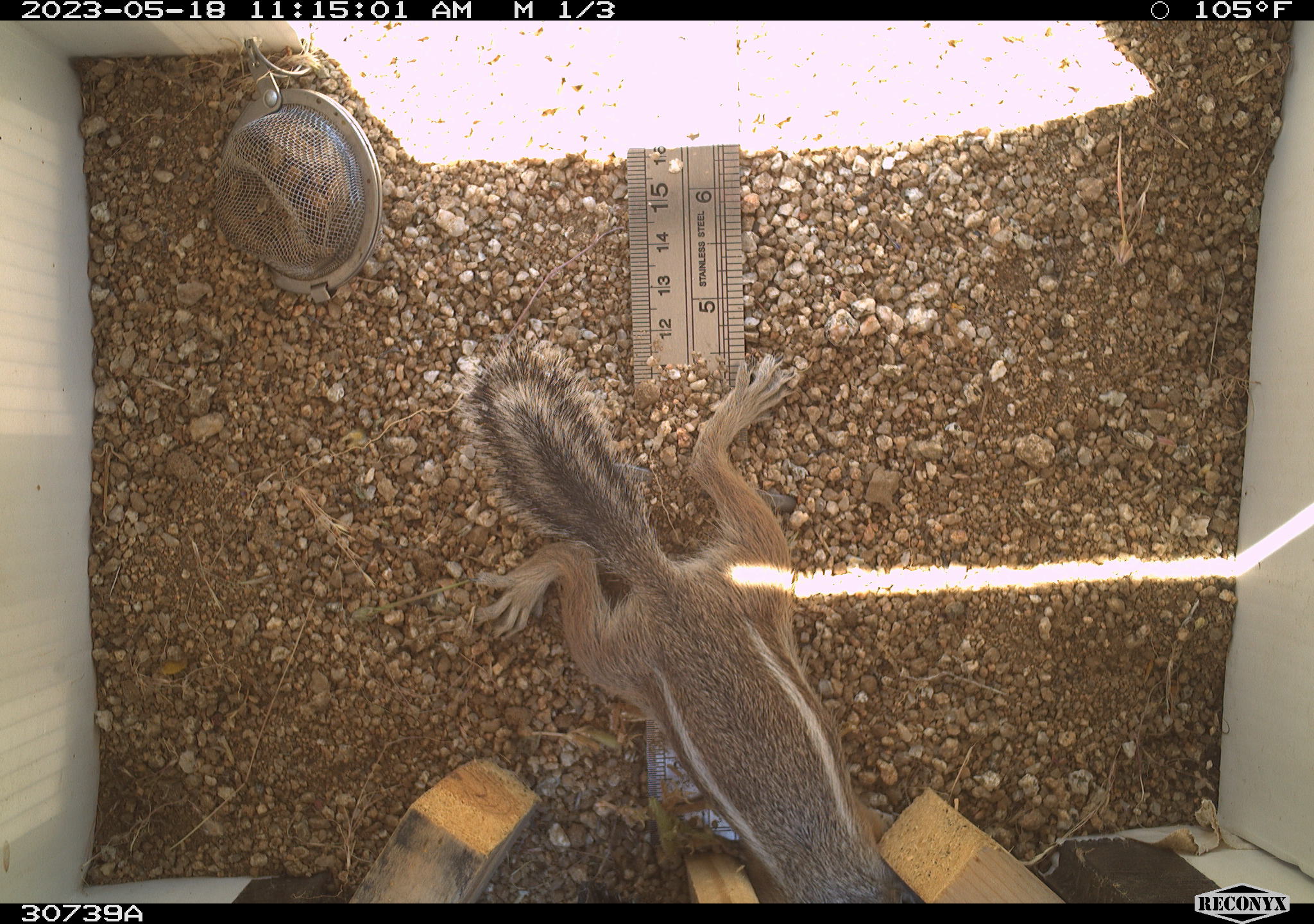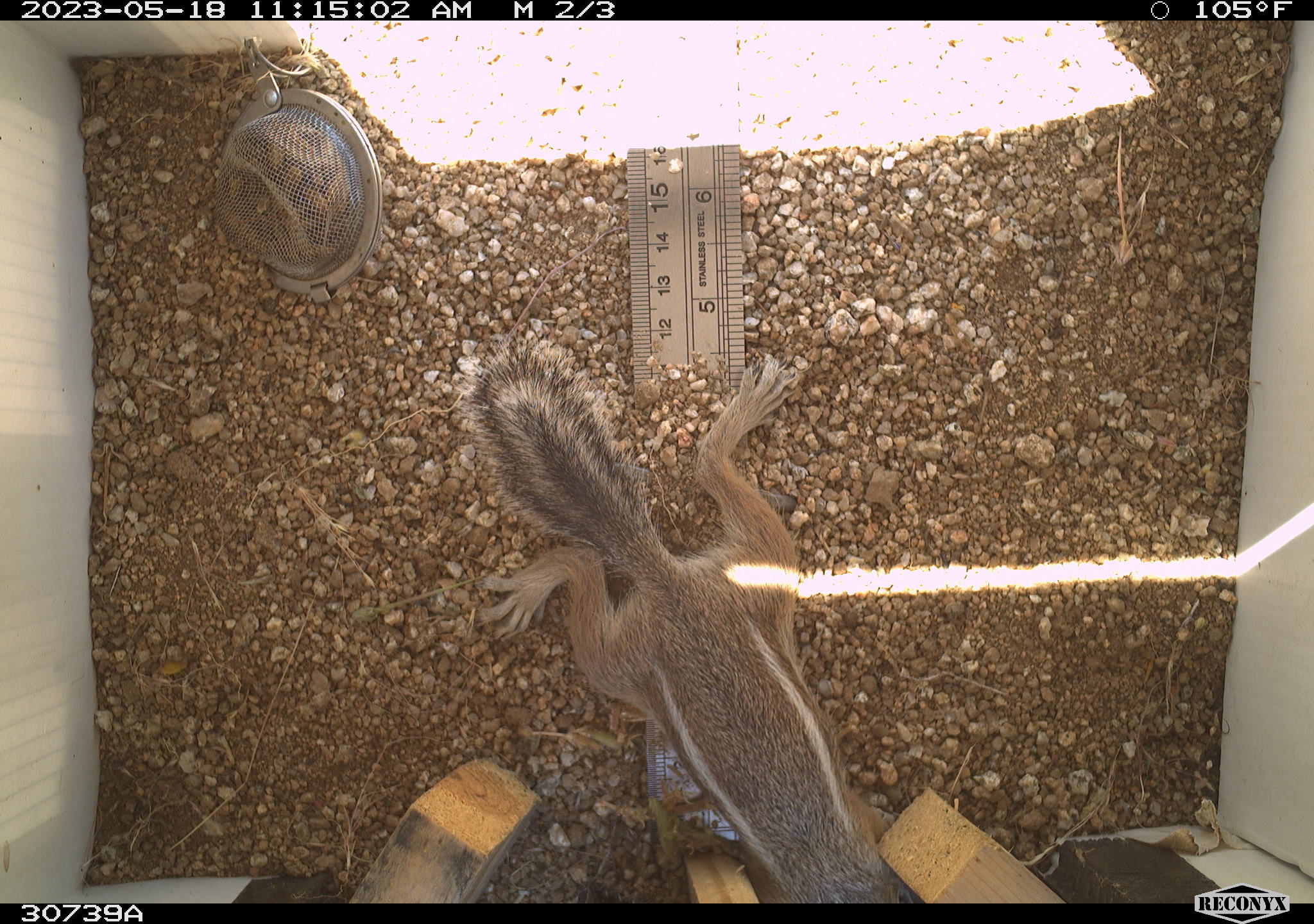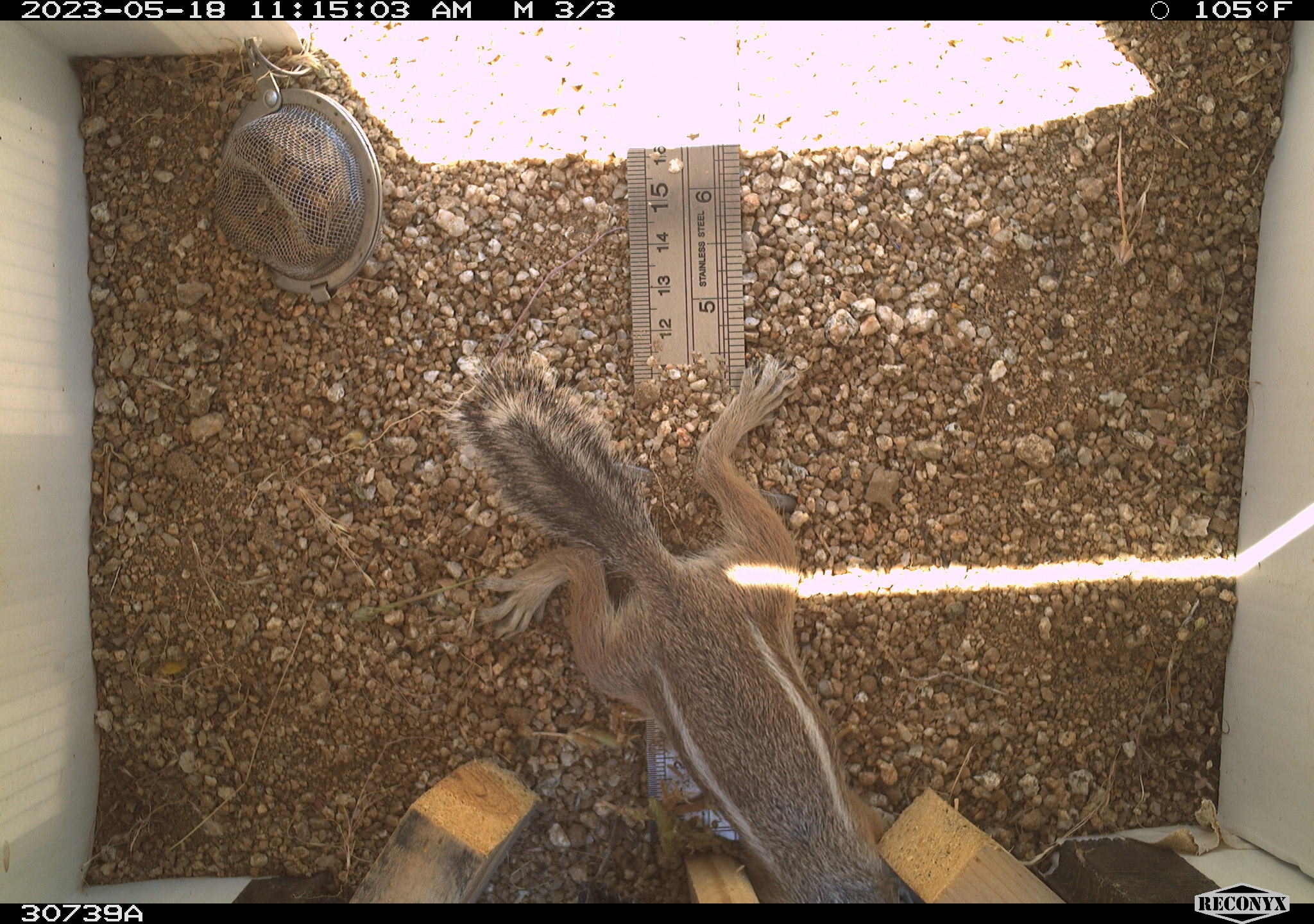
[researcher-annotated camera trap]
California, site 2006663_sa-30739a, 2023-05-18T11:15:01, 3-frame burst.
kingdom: Animalia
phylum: Chordata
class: Mammalia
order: Rodentia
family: Sciuridae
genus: Ammospermophilus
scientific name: Ammospermophilus leucurus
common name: white-tailed antelope squirrel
White-tailed antelope squirrel (Ammospermophilus leucurus).